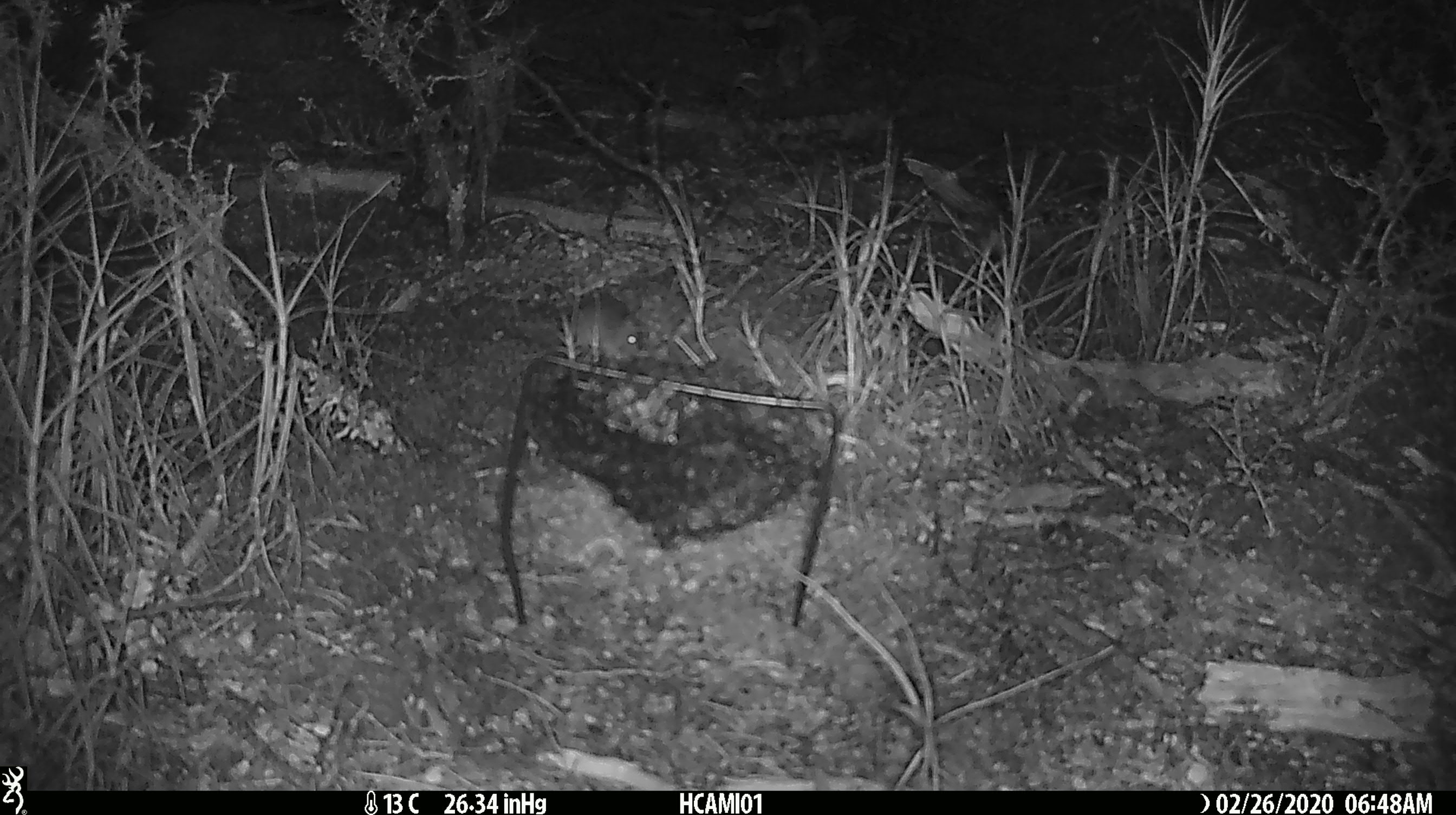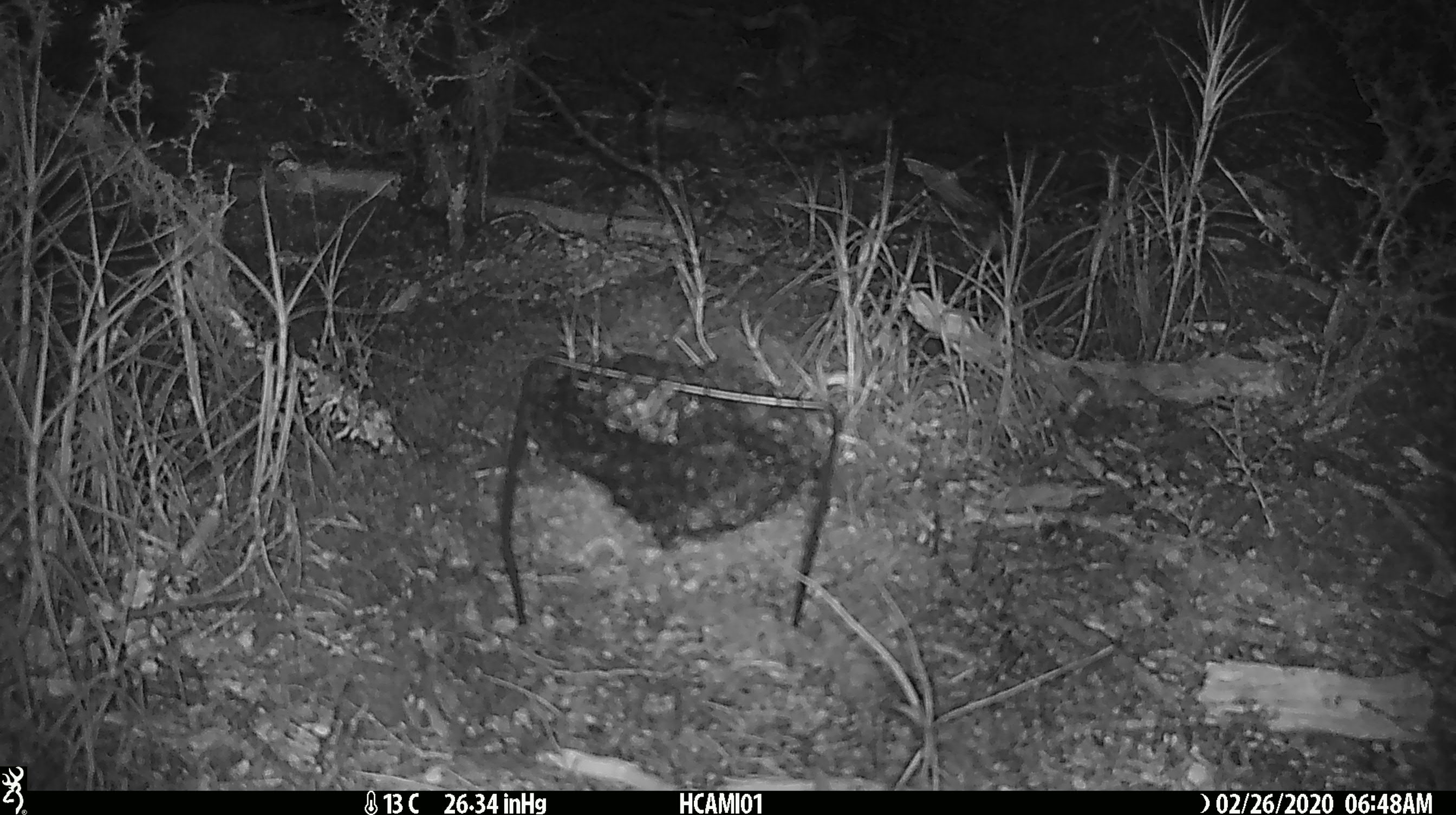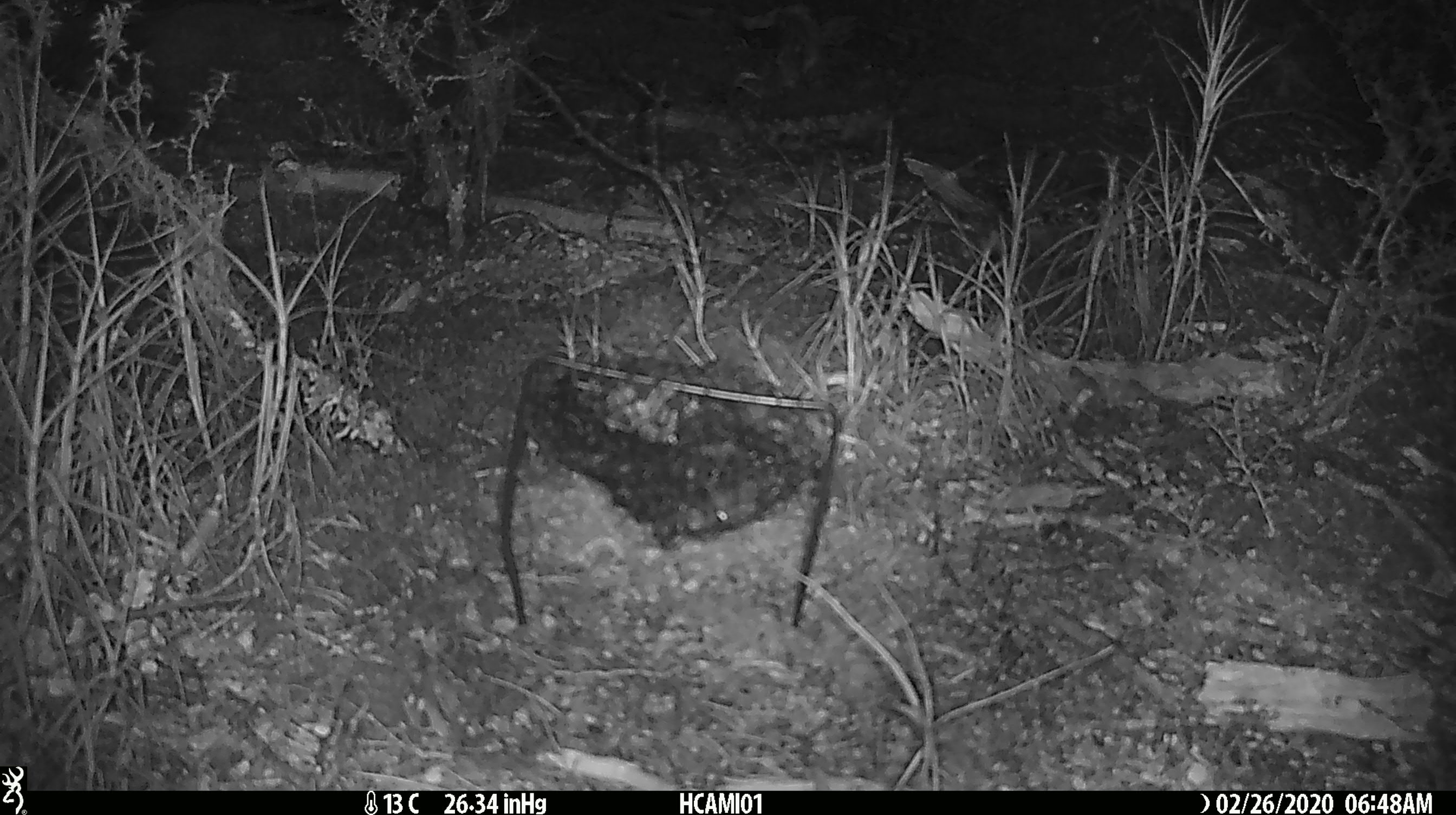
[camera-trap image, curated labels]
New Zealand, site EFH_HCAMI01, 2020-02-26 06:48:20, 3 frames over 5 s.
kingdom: Animalia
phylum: Chordata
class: Mammalia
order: Rodentia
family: Muridae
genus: Mus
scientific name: Mus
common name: mouse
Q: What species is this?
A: Mouse (Mus).